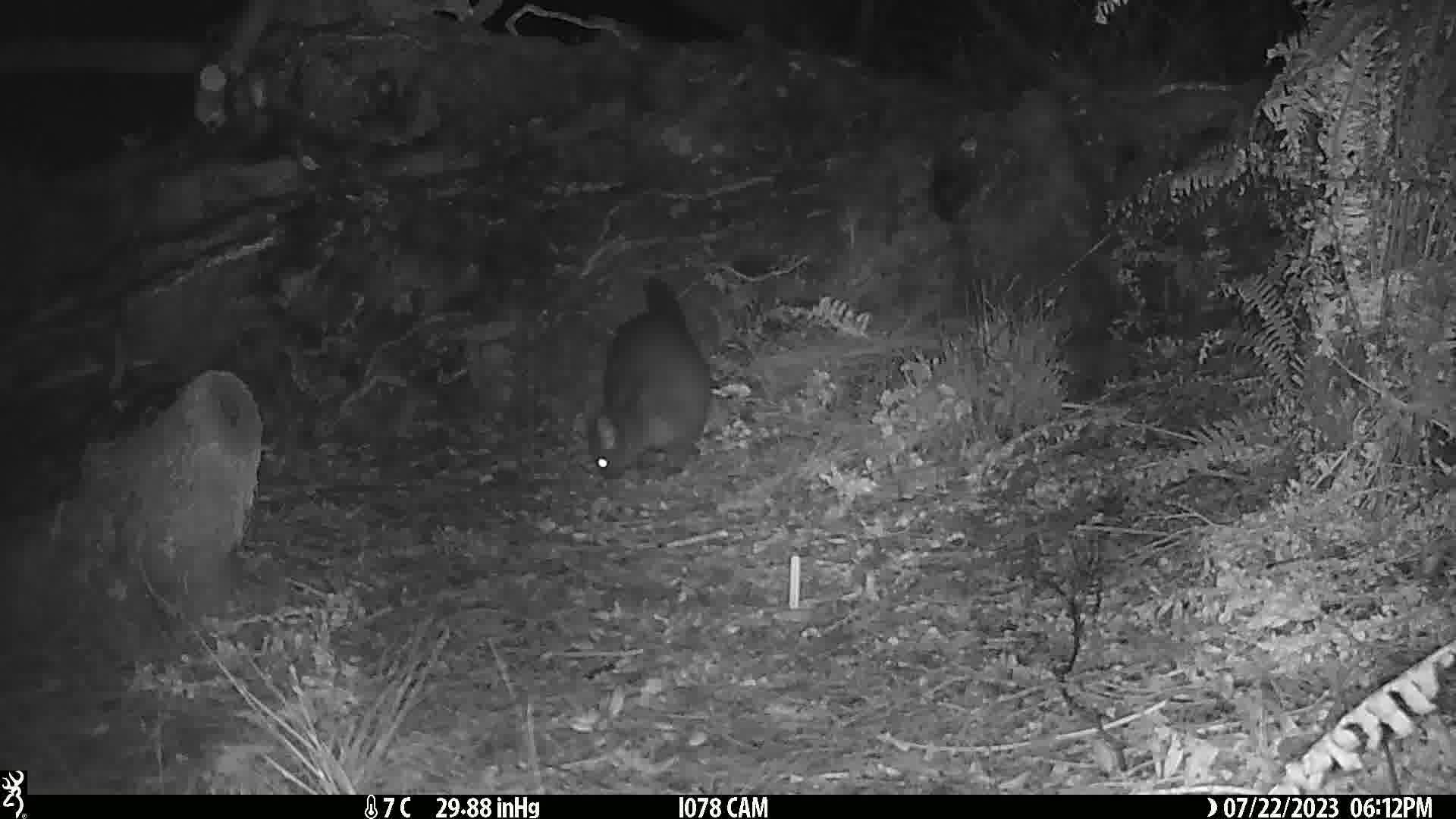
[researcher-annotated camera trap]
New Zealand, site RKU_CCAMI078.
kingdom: Animalia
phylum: Chordata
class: Mammalia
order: Diprotodontia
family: Phalangeridae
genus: Trichosurus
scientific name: Trichosurus vulpecula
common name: common brushtail possum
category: possum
Possum (common brushtail possum) (Trichosurus vulpecula).